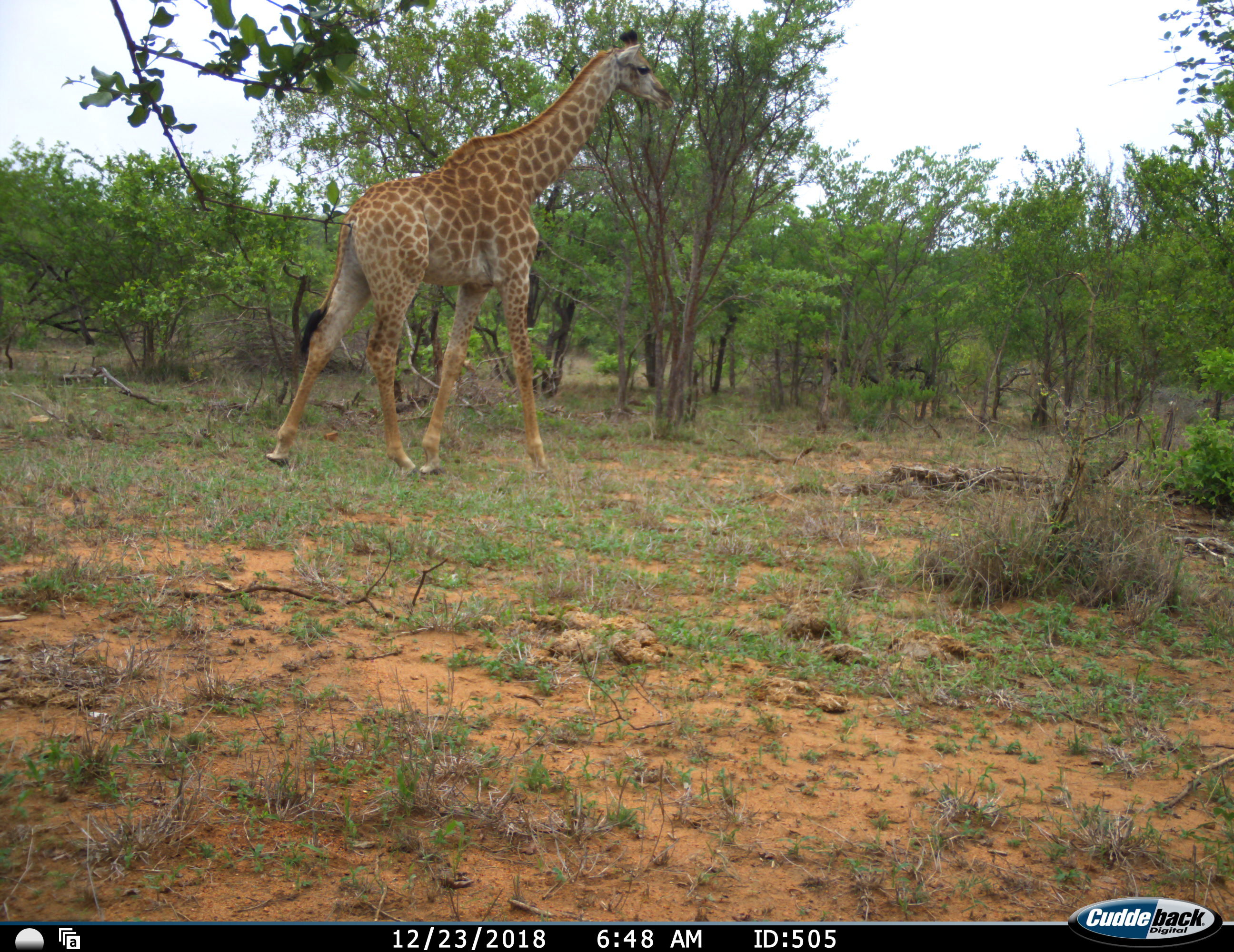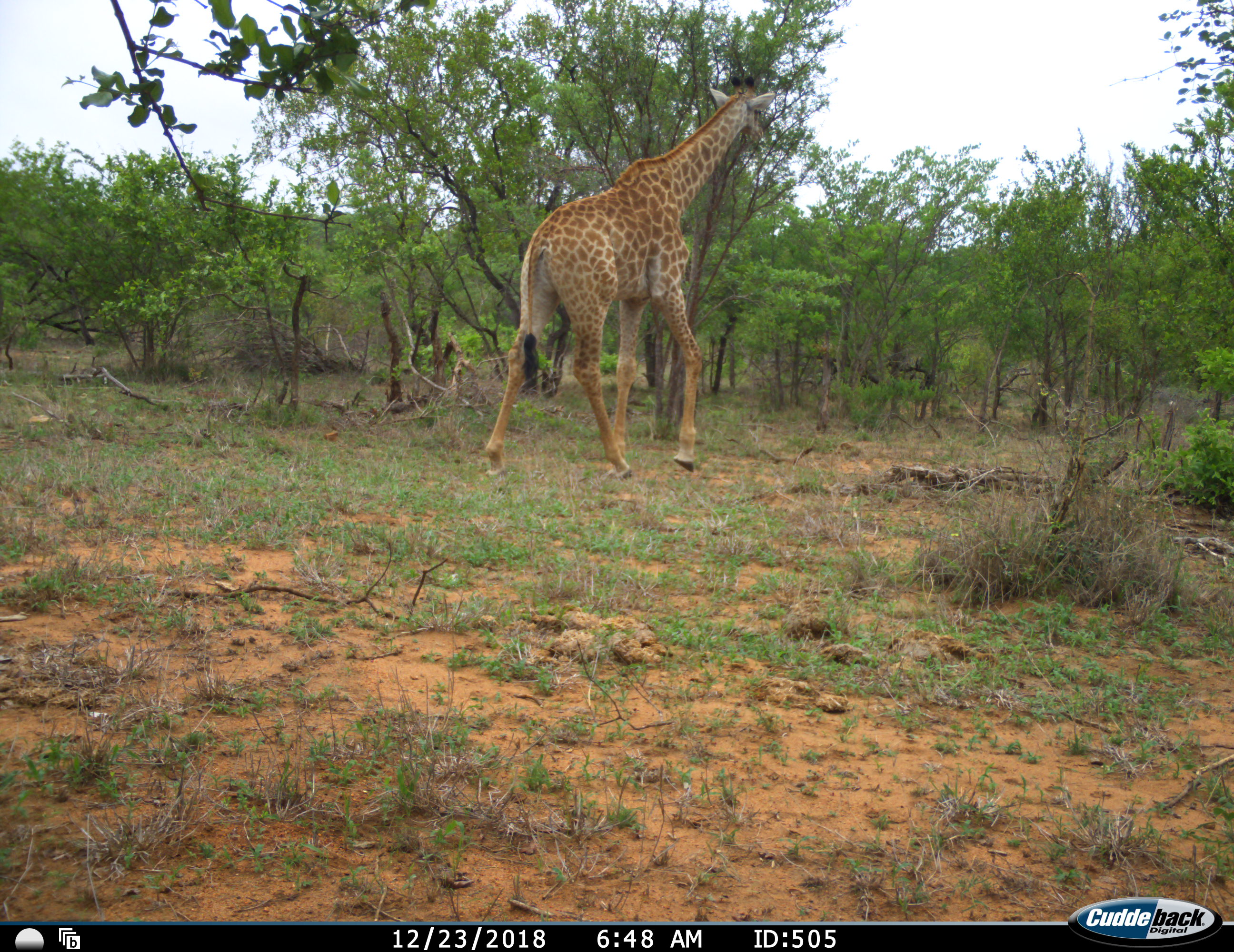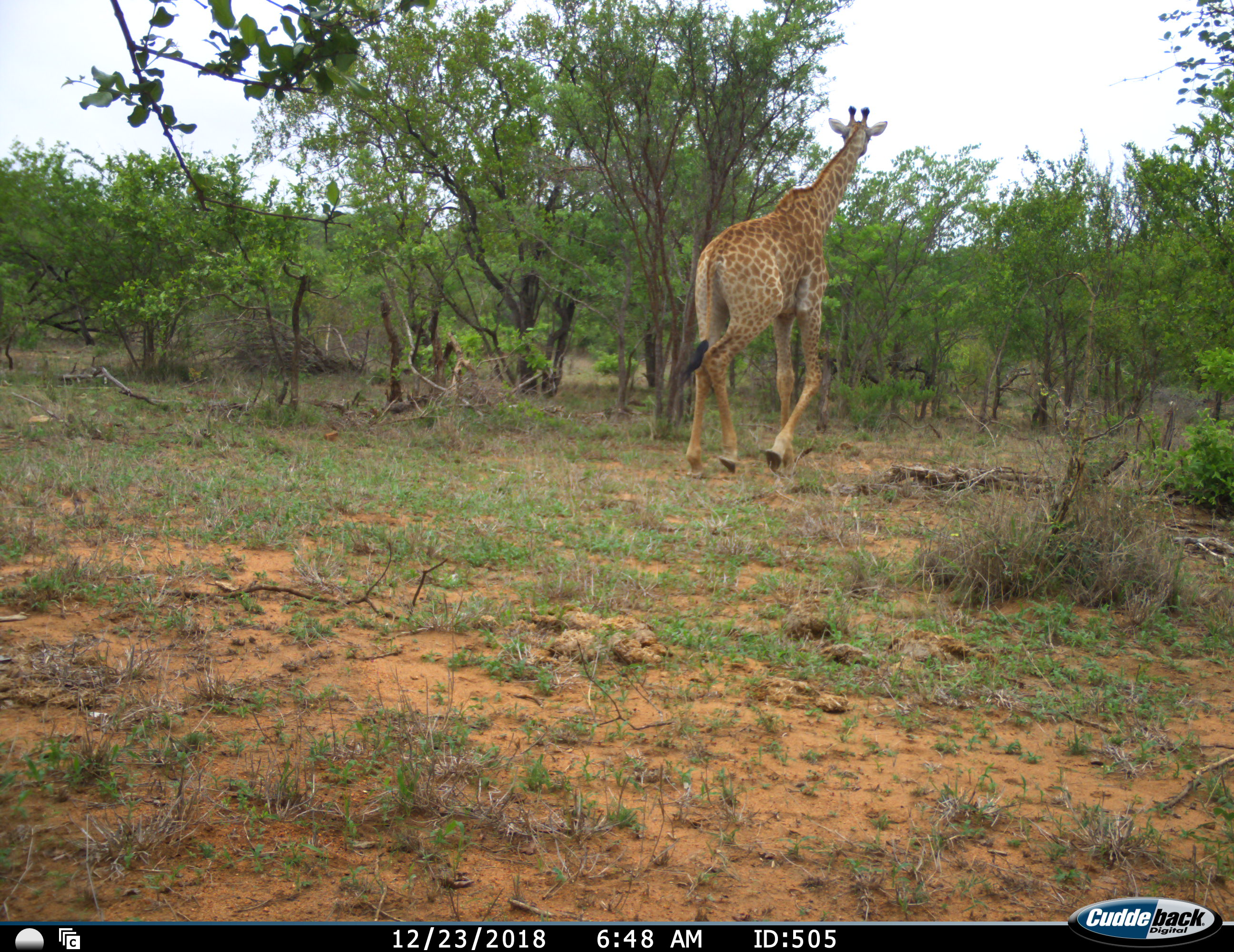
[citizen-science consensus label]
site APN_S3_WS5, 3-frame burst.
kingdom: Animalia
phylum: Chordata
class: Mammalia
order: Artiodactyla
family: Giraffidae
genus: Giraffa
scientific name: Giraffa camelopardalis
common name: giraffe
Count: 1.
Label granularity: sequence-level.